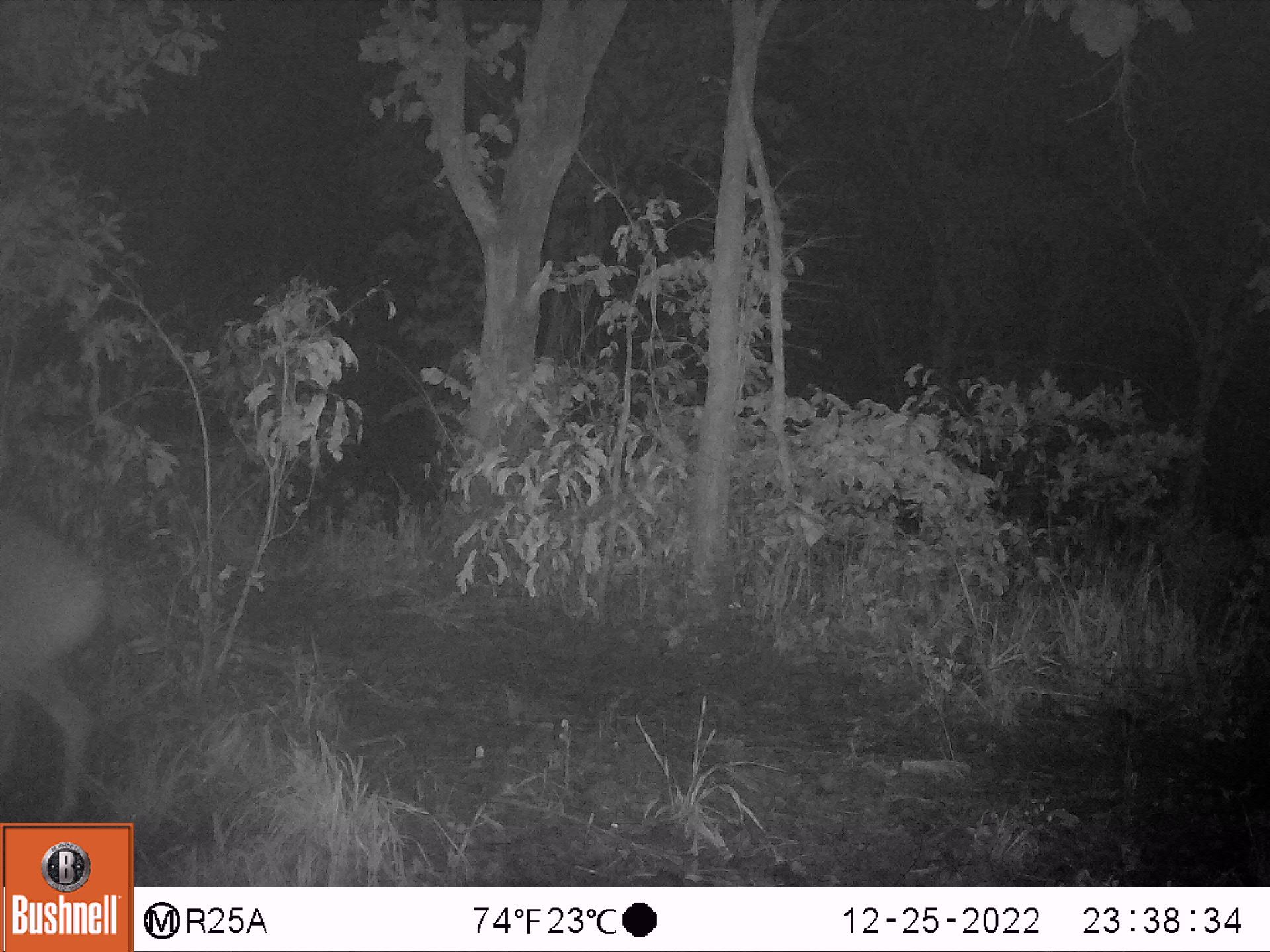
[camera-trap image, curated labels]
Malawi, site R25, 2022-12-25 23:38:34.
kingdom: Animalia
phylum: Chordata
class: Mammalia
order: Artiodactyla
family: Bovidae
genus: Tragelaphus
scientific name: Tragelaphus sylvaticus sylvaticus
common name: cape bushbuck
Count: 1.